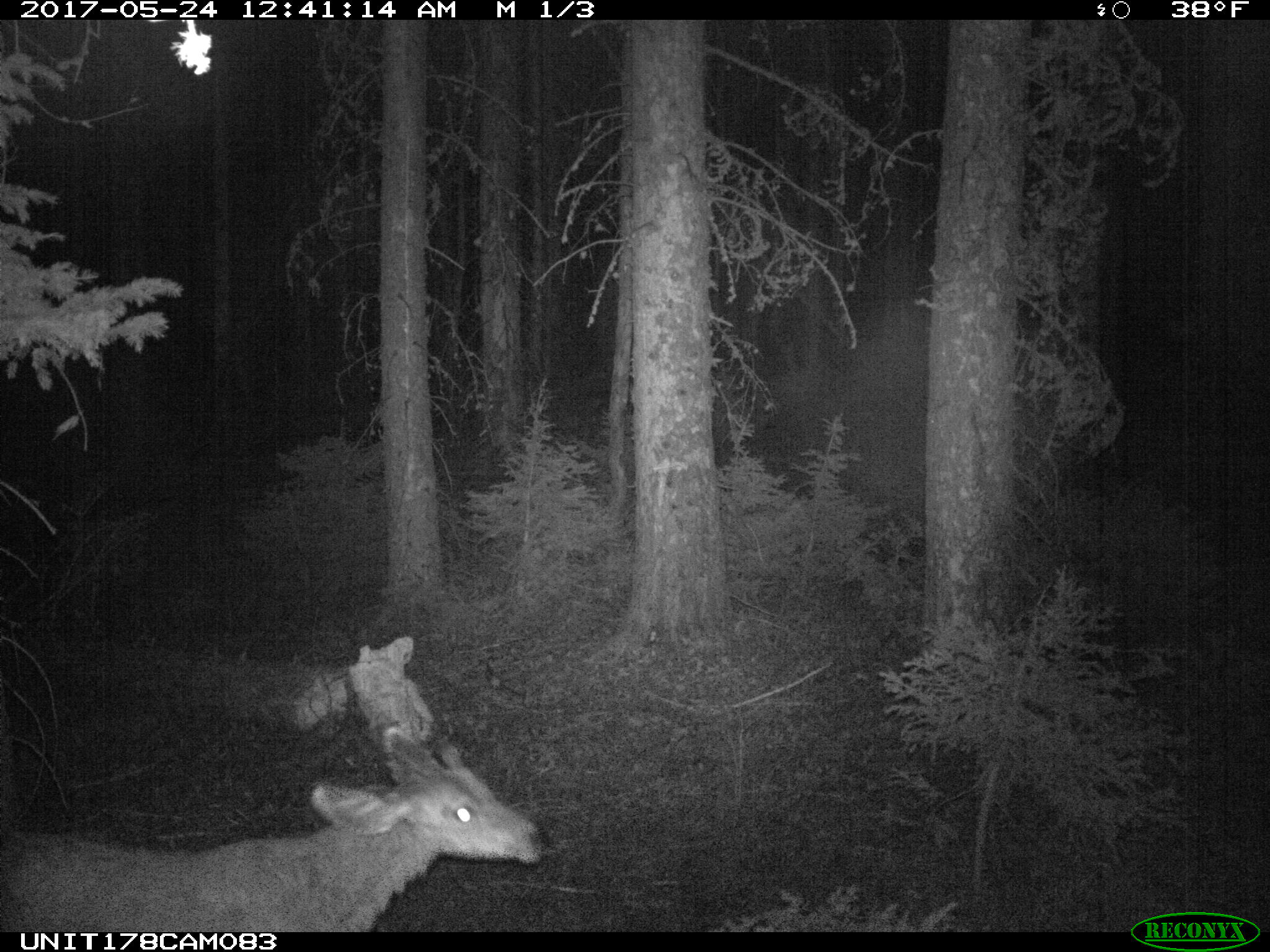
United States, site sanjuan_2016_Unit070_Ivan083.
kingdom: Animalia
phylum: Chordata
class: Mammalia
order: Artiodactyla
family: Cervidae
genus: Odocoileus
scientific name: Odocoileus hemionus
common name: mule deer